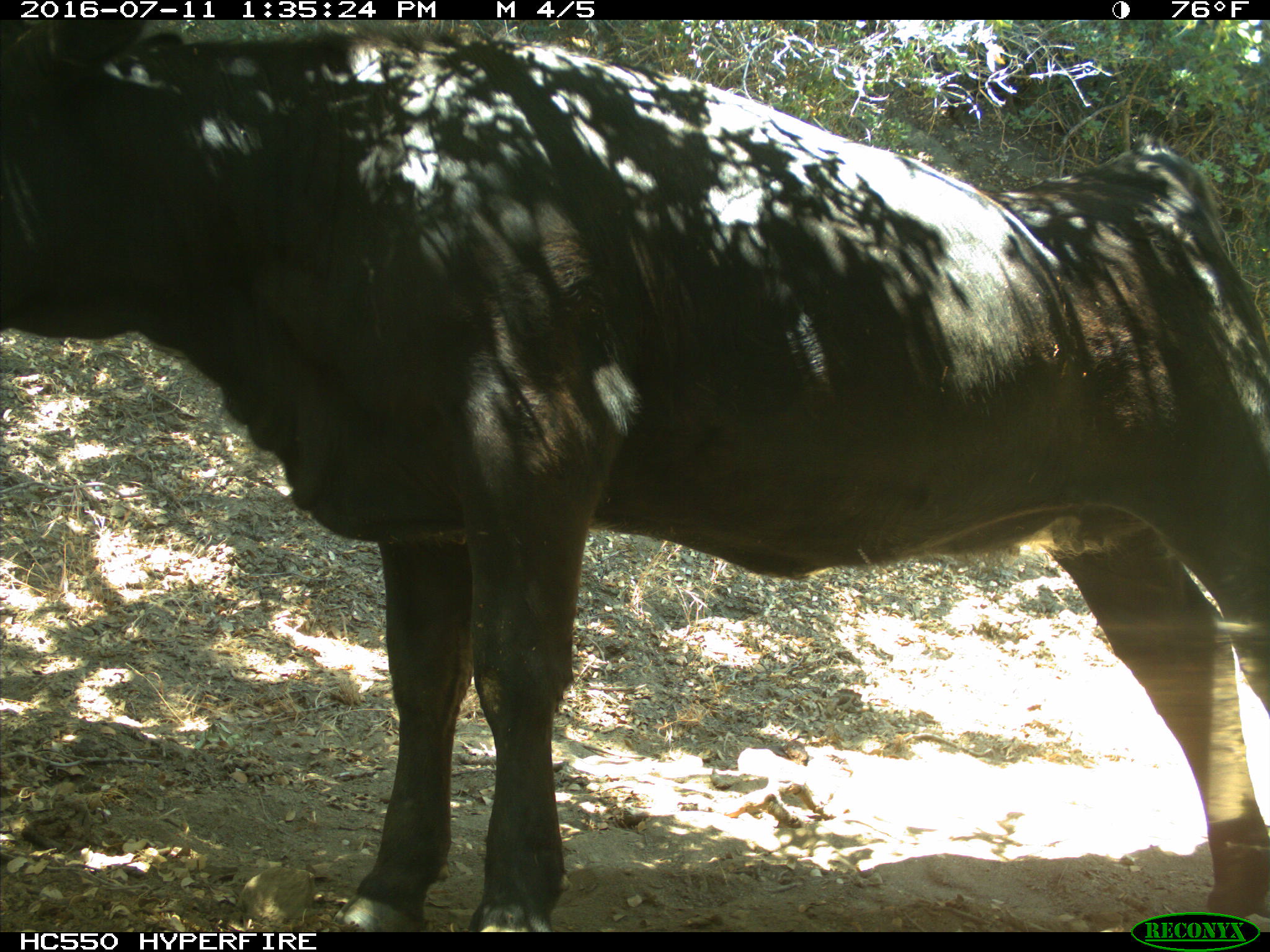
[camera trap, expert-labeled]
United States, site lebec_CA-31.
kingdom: Animalia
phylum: Chordata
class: Mammalia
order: Artiodactyla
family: Bovidae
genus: Bos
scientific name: Bos taurus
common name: domestic cow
Bos taurus (domestic cow).